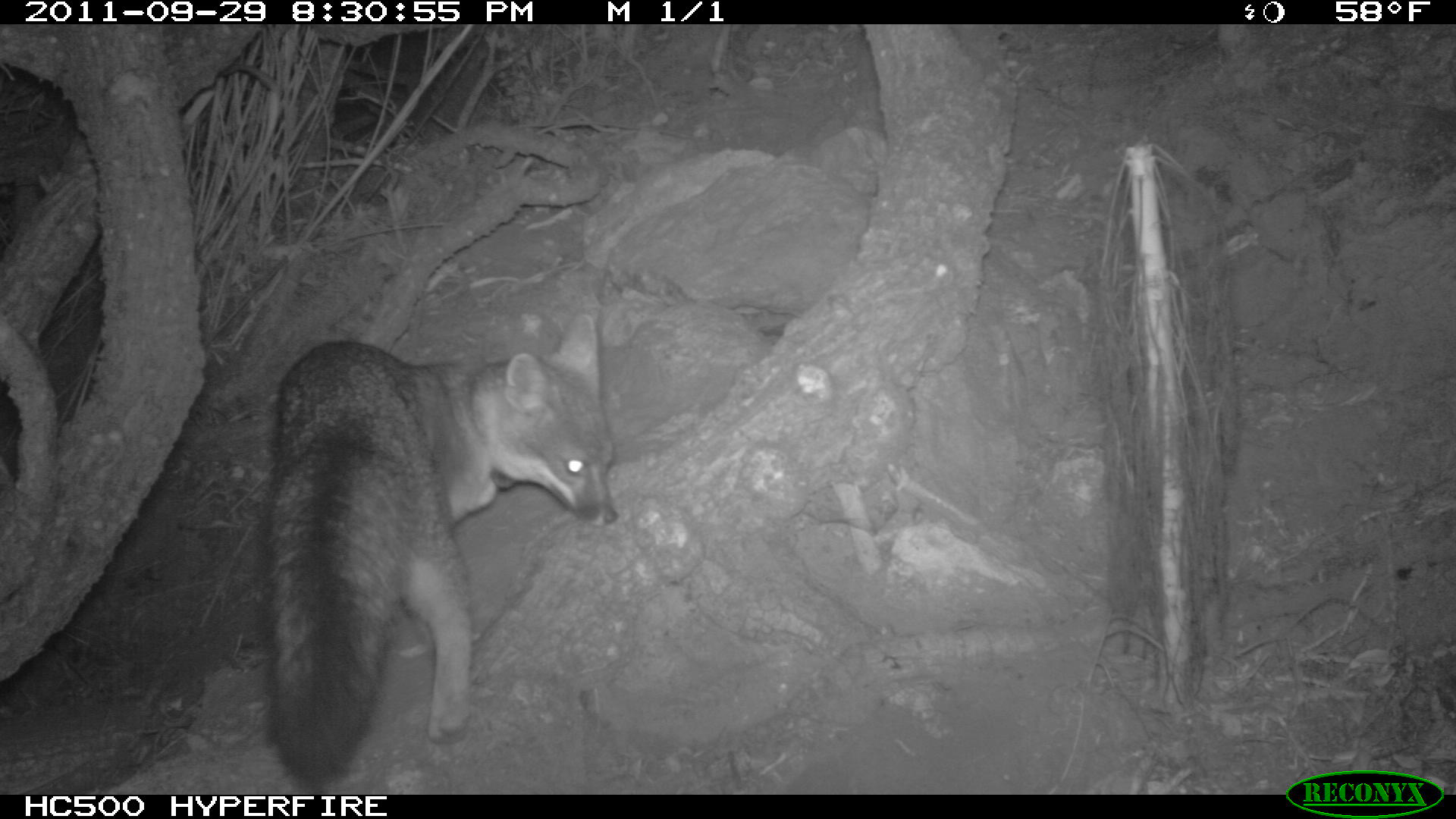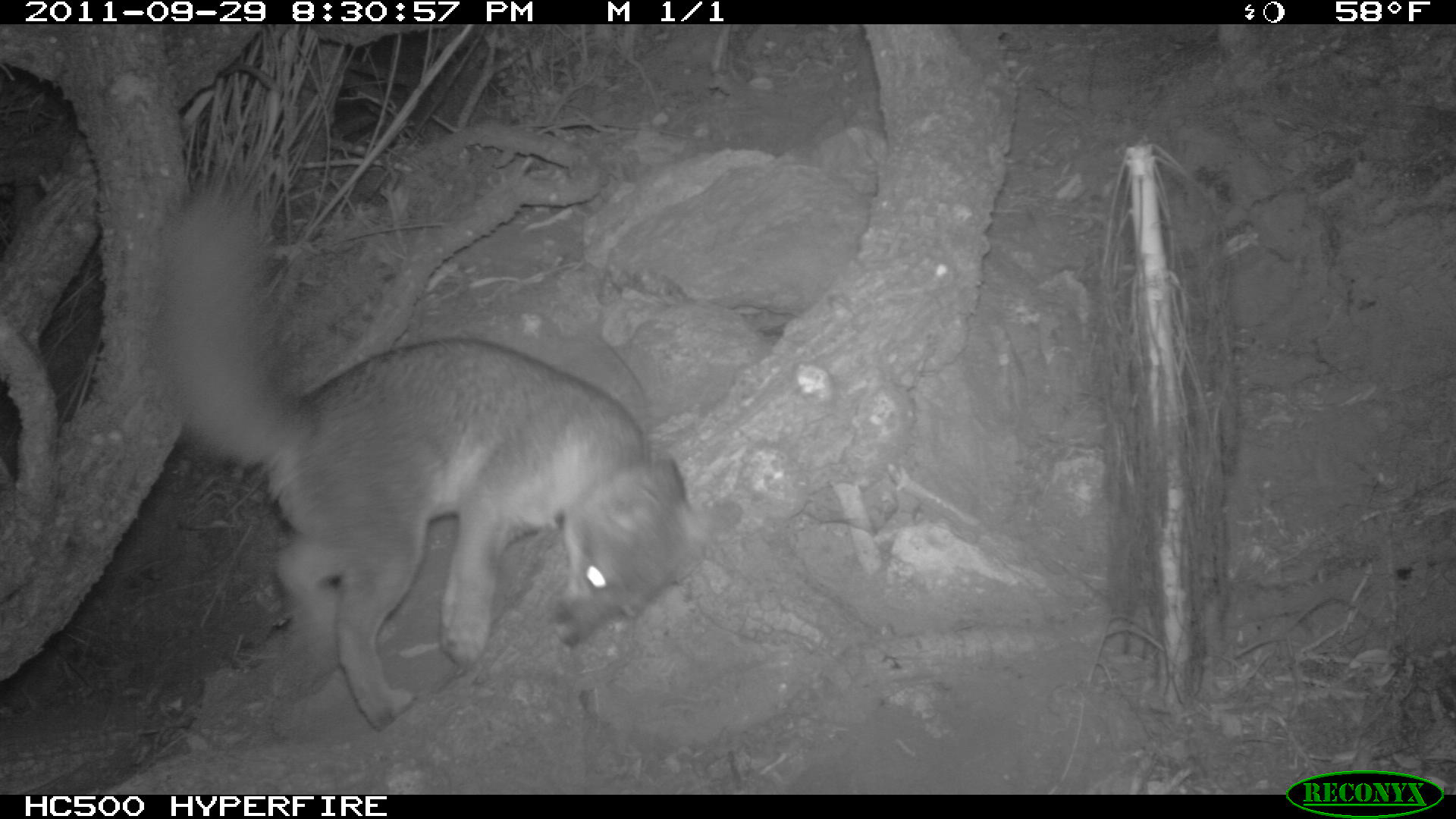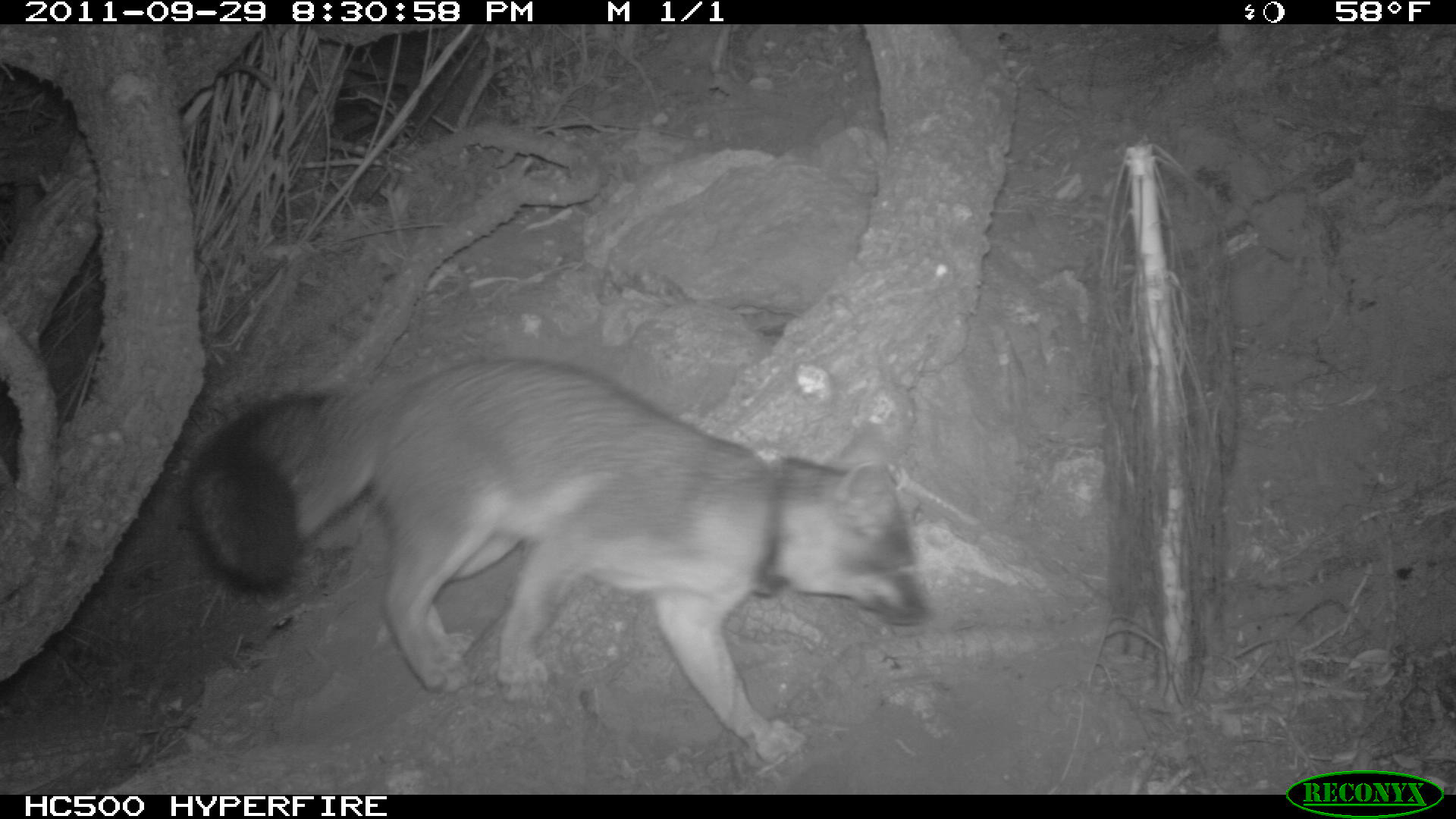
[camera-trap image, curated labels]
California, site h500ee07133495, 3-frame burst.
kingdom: Animalia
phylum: Chordata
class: Mammalia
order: Carnivora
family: Canidae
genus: Urocyon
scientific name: Urocyon littoralis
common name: island fox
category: fox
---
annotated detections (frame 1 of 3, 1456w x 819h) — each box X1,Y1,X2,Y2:
fox: 257,309,620,783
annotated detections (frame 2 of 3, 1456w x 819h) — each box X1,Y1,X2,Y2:
fox: 154,190,745,729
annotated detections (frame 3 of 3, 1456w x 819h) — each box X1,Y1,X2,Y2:
fox: 188,353,929,765